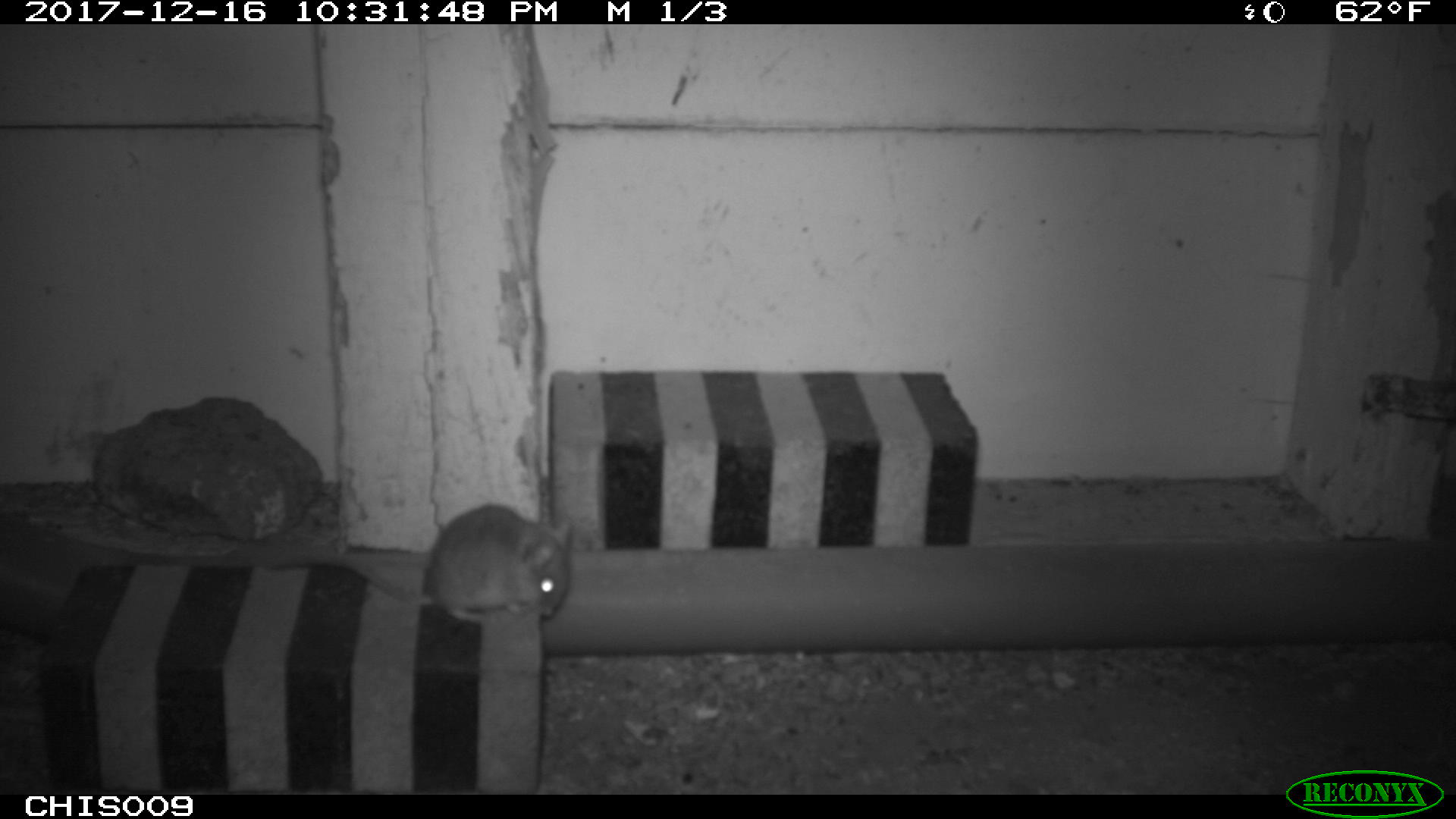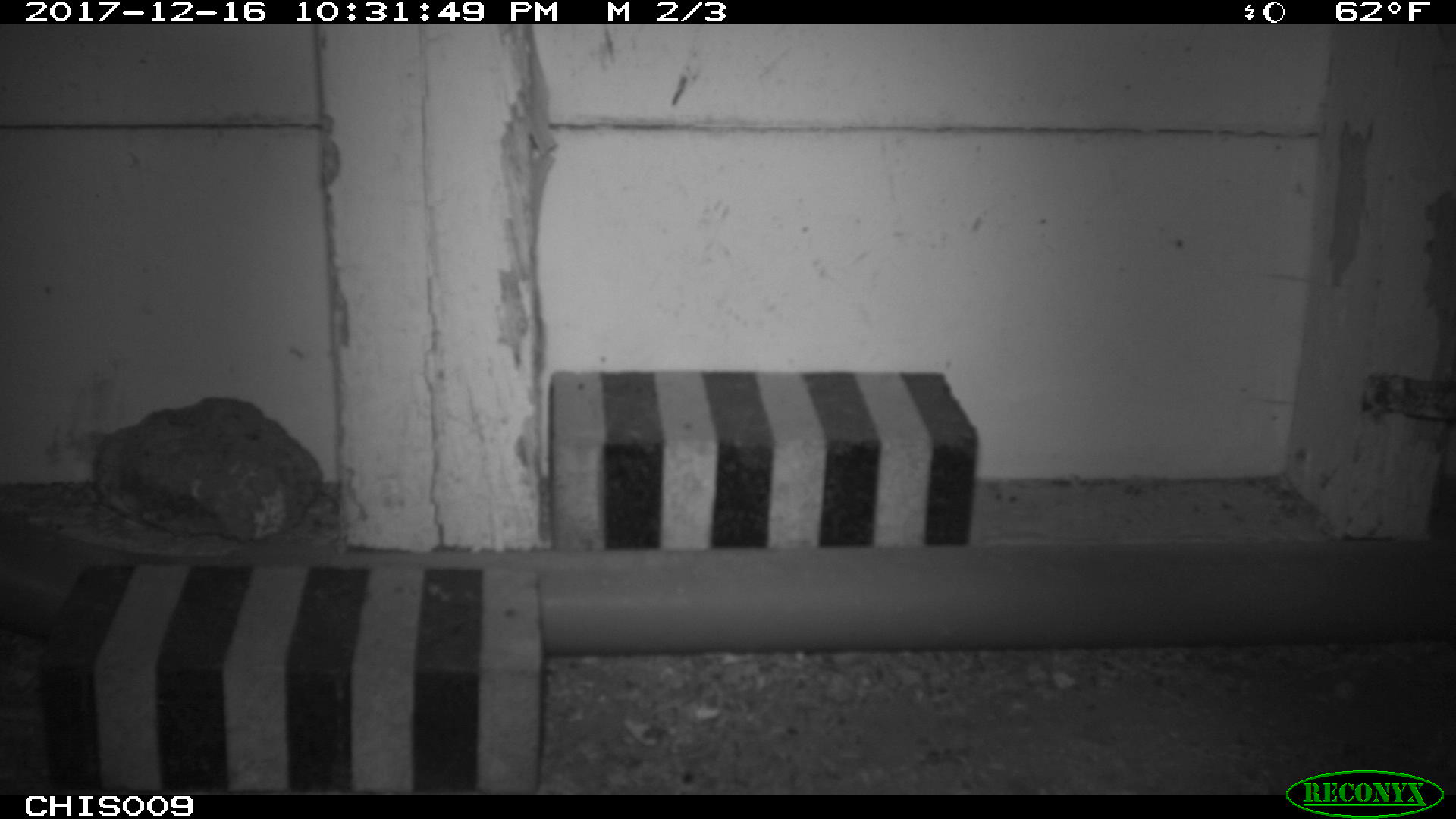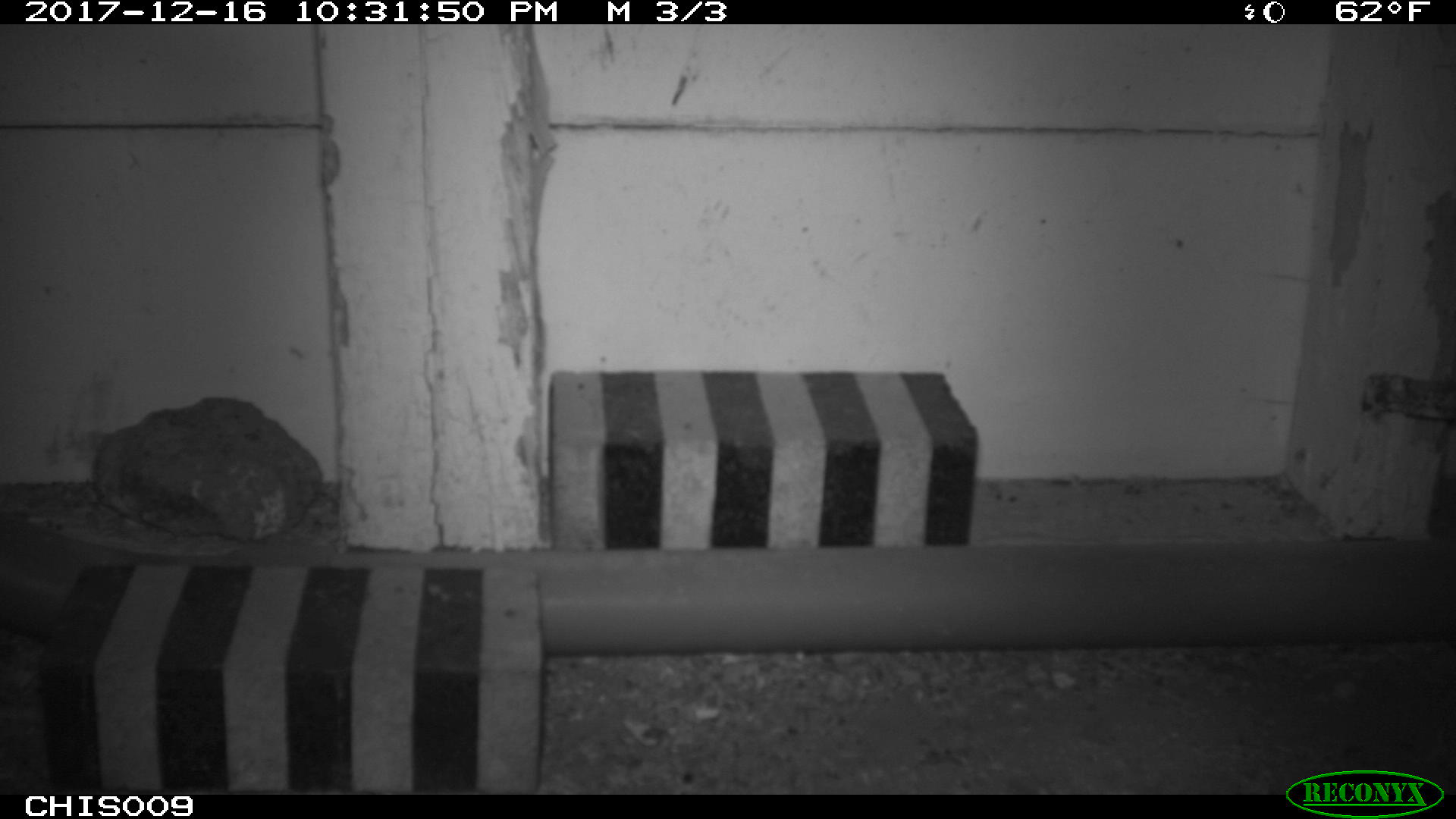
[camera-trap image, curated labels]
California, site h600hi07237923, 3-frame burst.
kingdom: Animalia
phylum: Chordata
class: Mammalia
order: Rodentia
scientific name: Rodentia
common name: rodent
Rodent (Rodentia).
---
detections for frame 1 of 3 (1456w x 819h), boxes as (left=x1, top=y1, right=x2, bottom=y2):
rodent: (left=271, top=504, right=573, bottom=622)